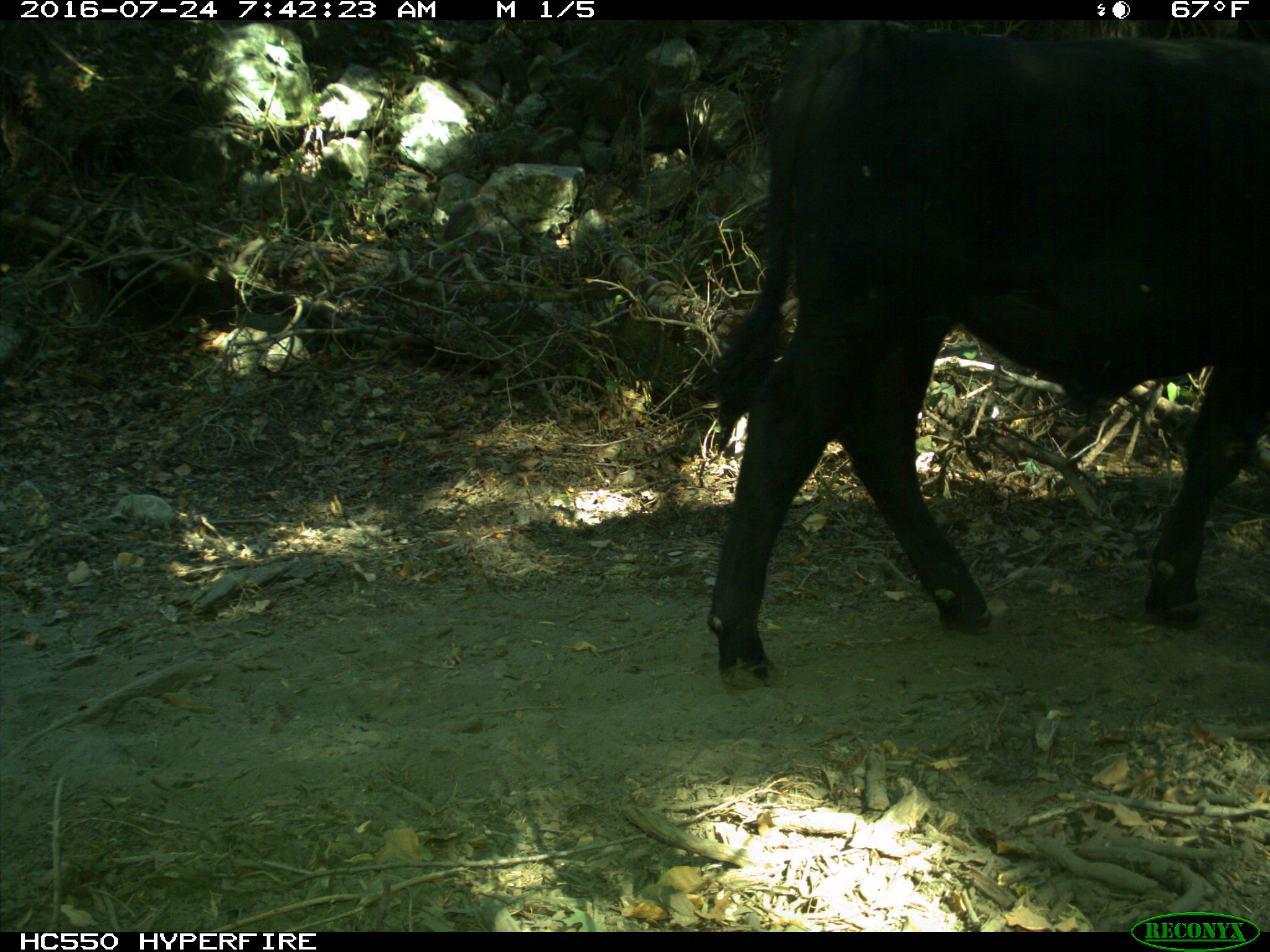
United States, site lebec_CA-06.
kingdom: Animalia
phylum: Chordata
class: Mammalia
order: Artiodactyla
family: Bovidae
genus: Bos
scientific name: Bos taurus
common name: domestic cow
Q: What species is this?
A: Bos taurus (domestic cow).